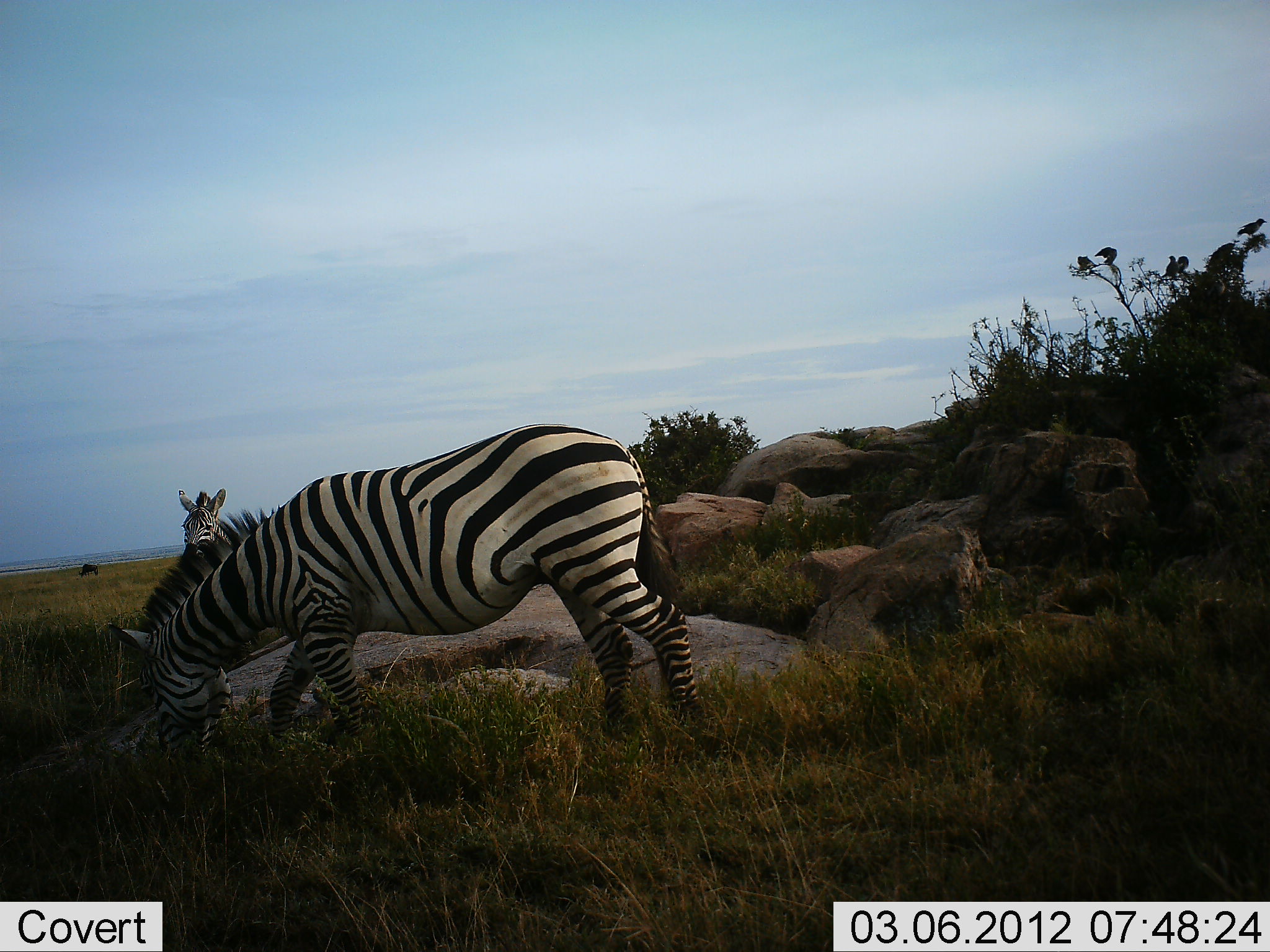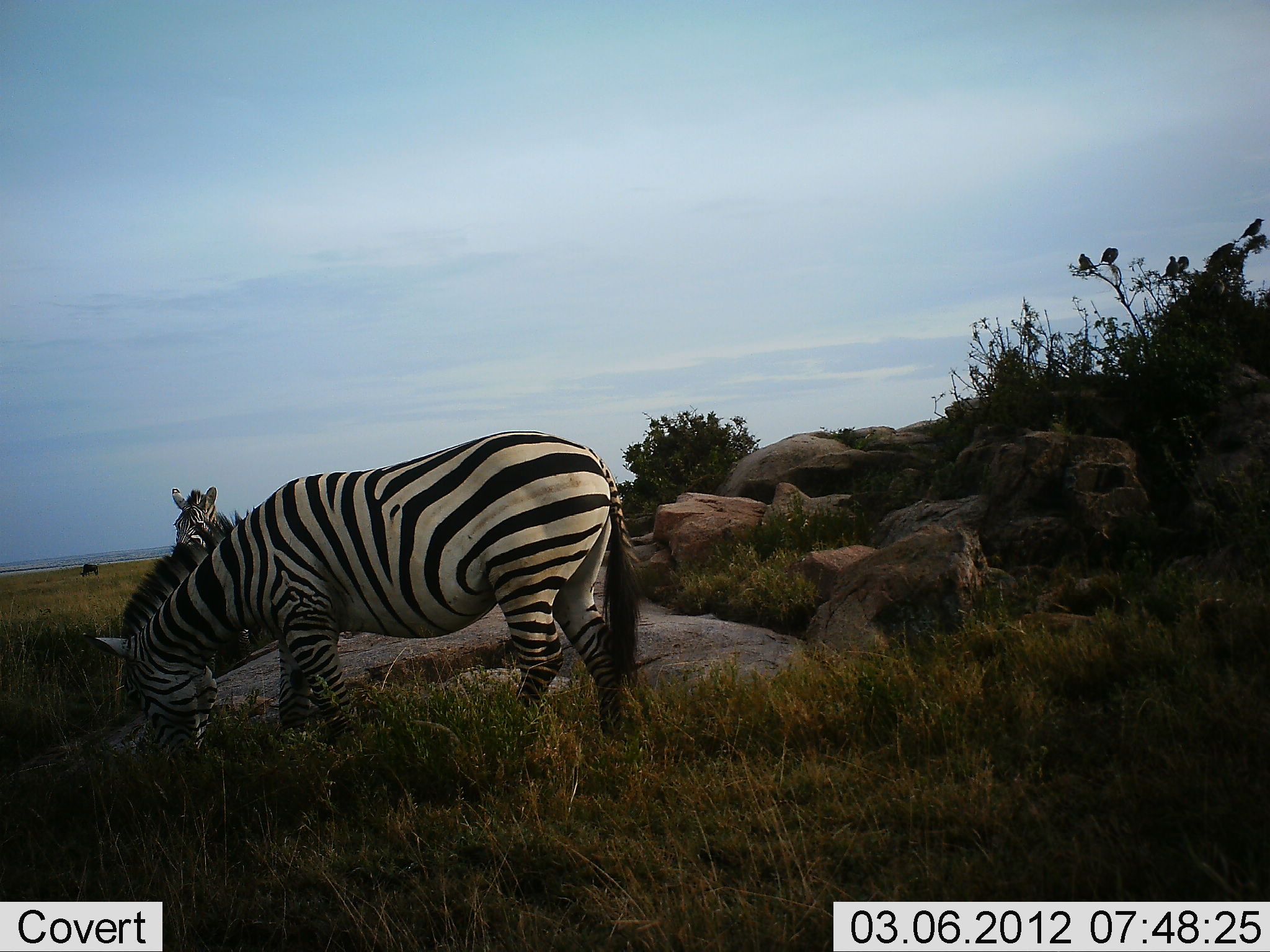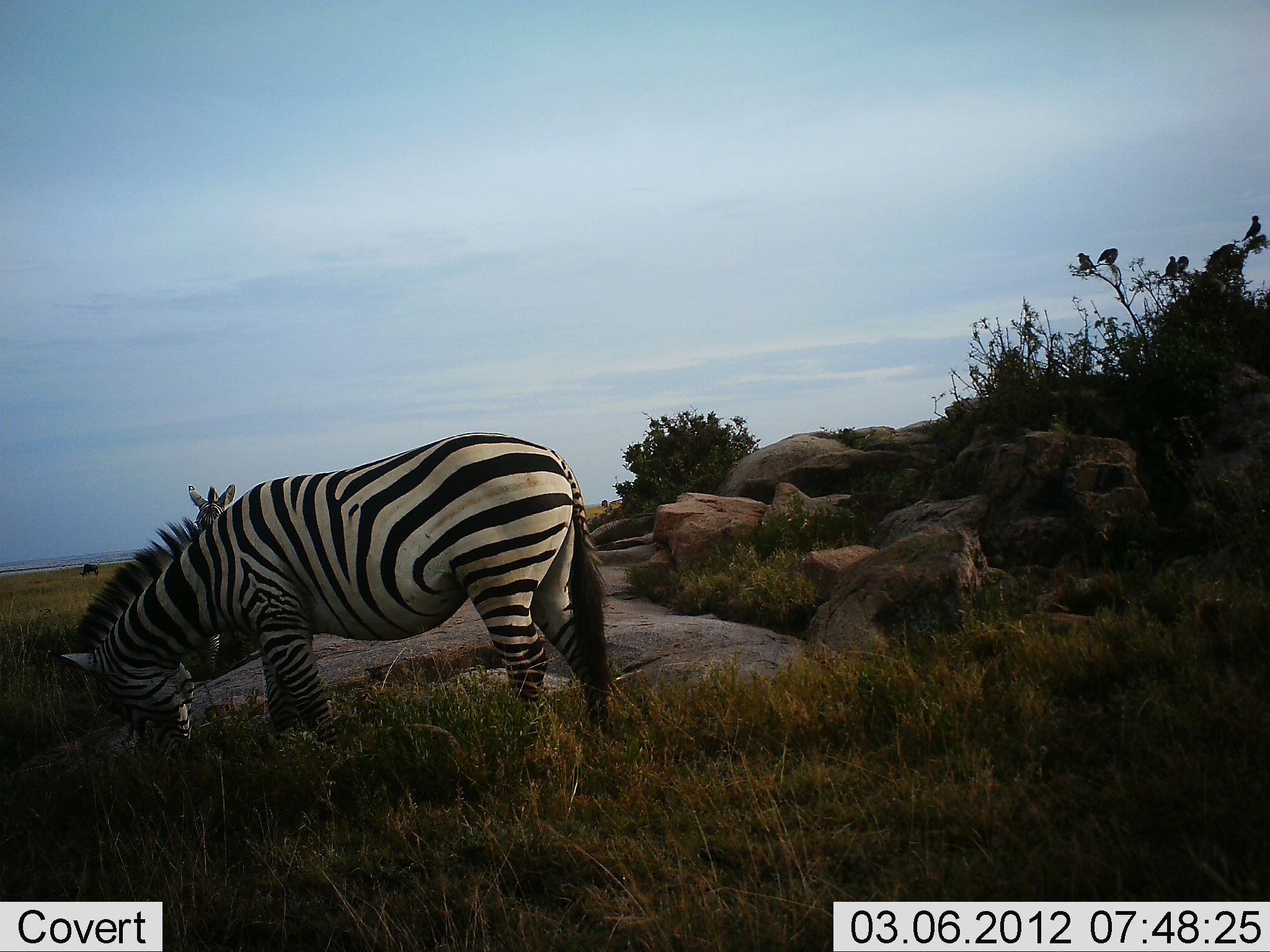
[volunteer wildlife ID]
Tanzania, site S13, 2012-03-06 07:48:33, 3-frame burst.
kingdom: Animalia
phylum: Chordata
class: Mammalia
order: Perissodactyla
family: Equidae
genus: Equus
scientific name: Equus quagga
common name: plains zebra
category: zebra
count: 2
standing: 71%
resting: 0%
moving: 10%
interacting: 0%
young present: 0%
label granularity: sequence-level